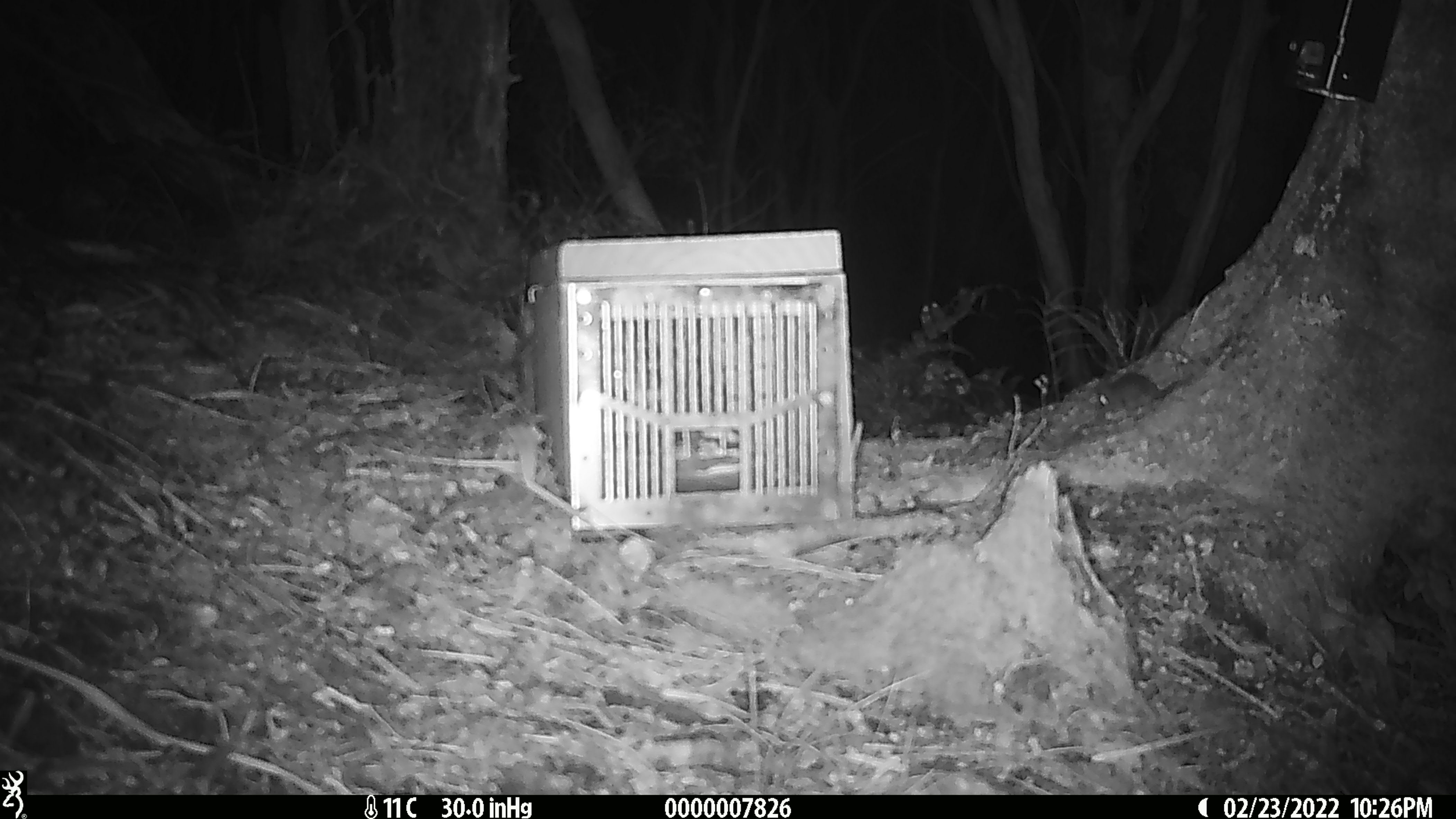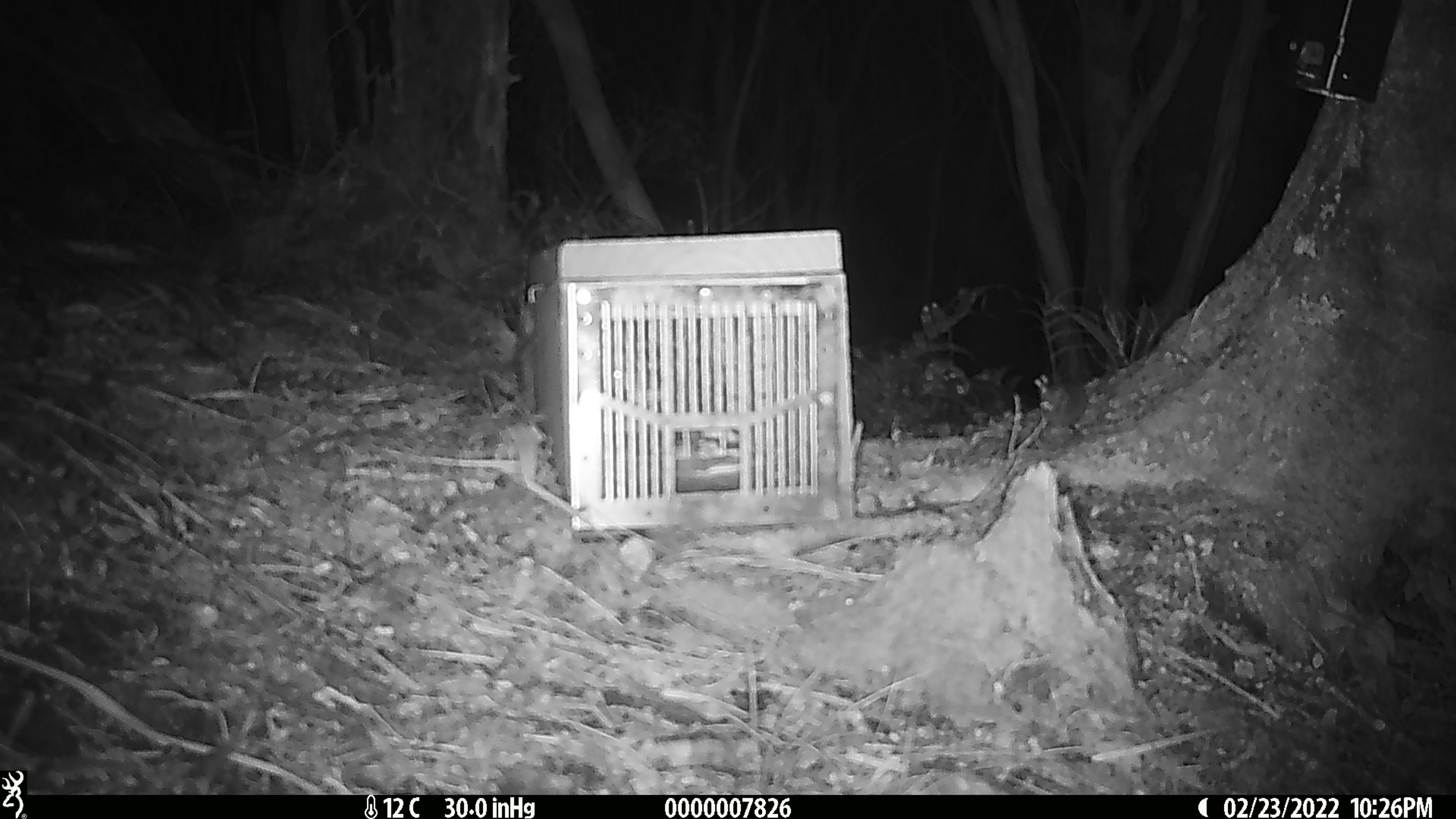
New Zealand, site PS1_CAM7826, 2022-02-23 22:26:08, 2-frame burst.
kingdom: Animalia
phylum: Chordata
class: Mammalia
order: Rodentia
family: Muridae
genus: Mus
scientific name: Mus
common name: mouse